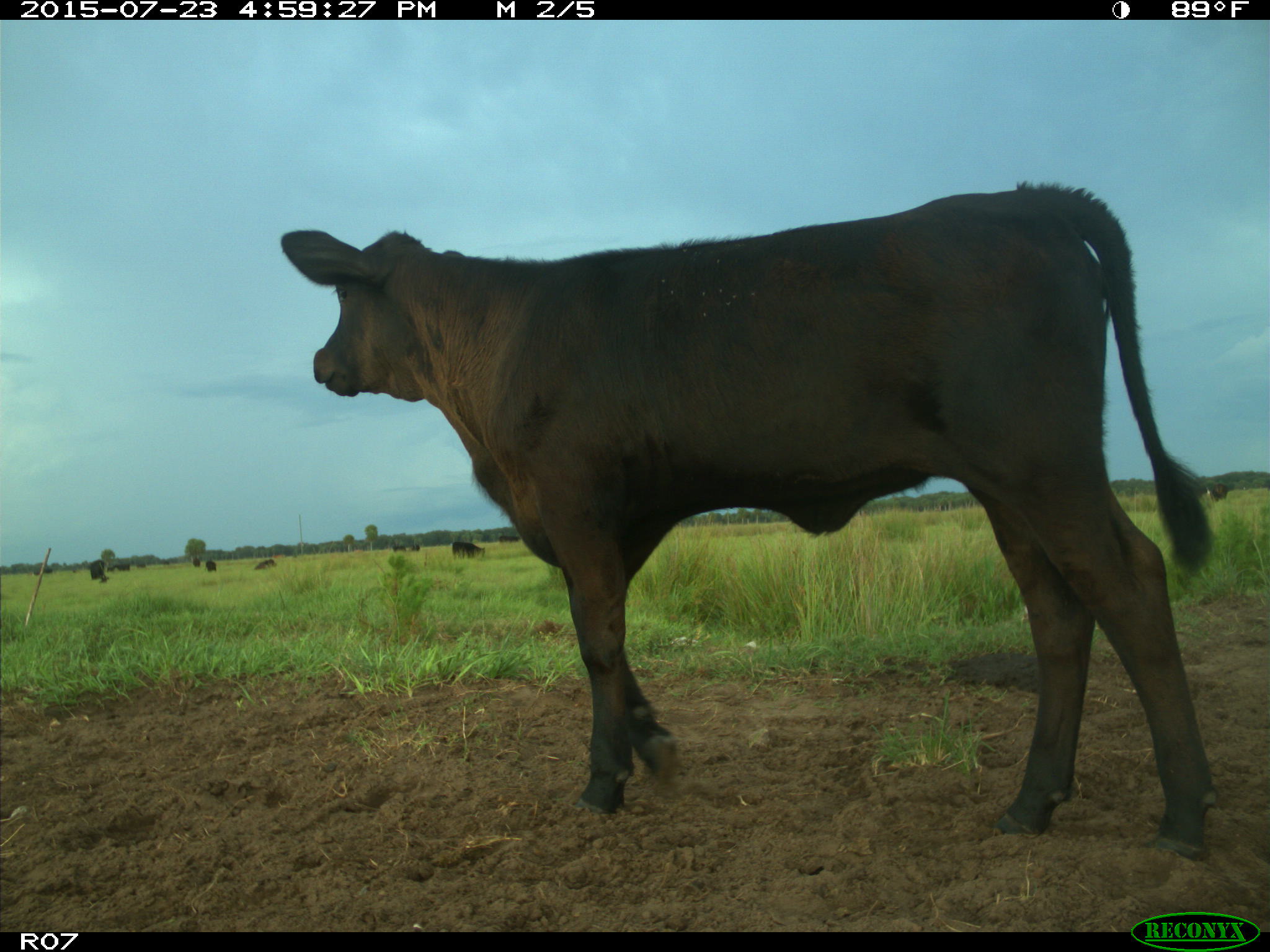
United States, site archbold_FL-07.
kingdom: Animalia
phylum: Chordata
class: Mammalia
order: Artiodactyla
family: Bovidae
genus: Bos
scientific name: Bos taurus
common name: domestic cow